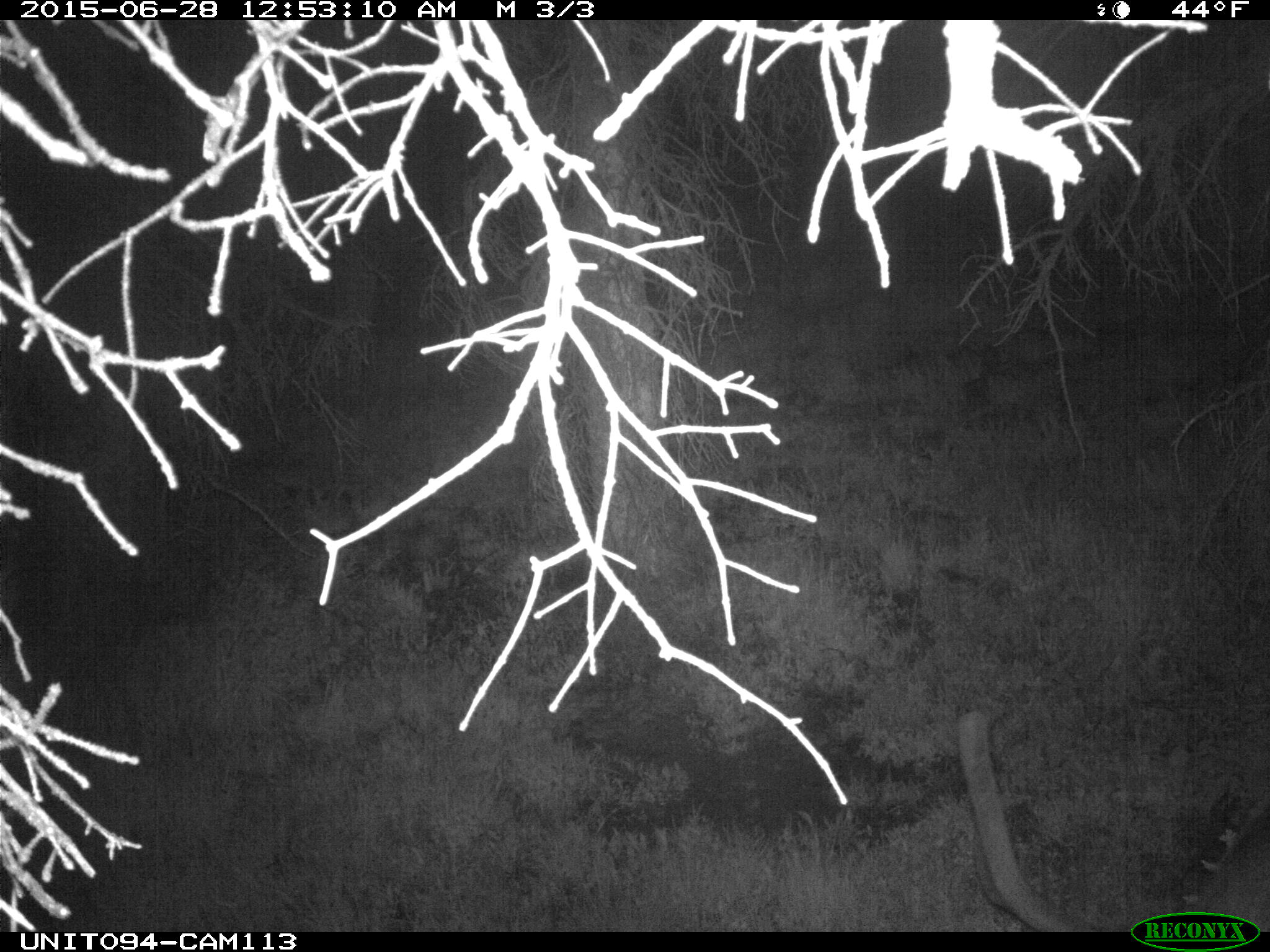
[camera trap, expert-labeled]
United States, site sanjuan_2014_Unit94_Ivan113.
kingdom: Animalia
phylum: Chordata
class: Mammalia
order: Artiodactyla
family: Cervidae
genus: Cervus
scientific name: Cervus elaphus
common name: red deer